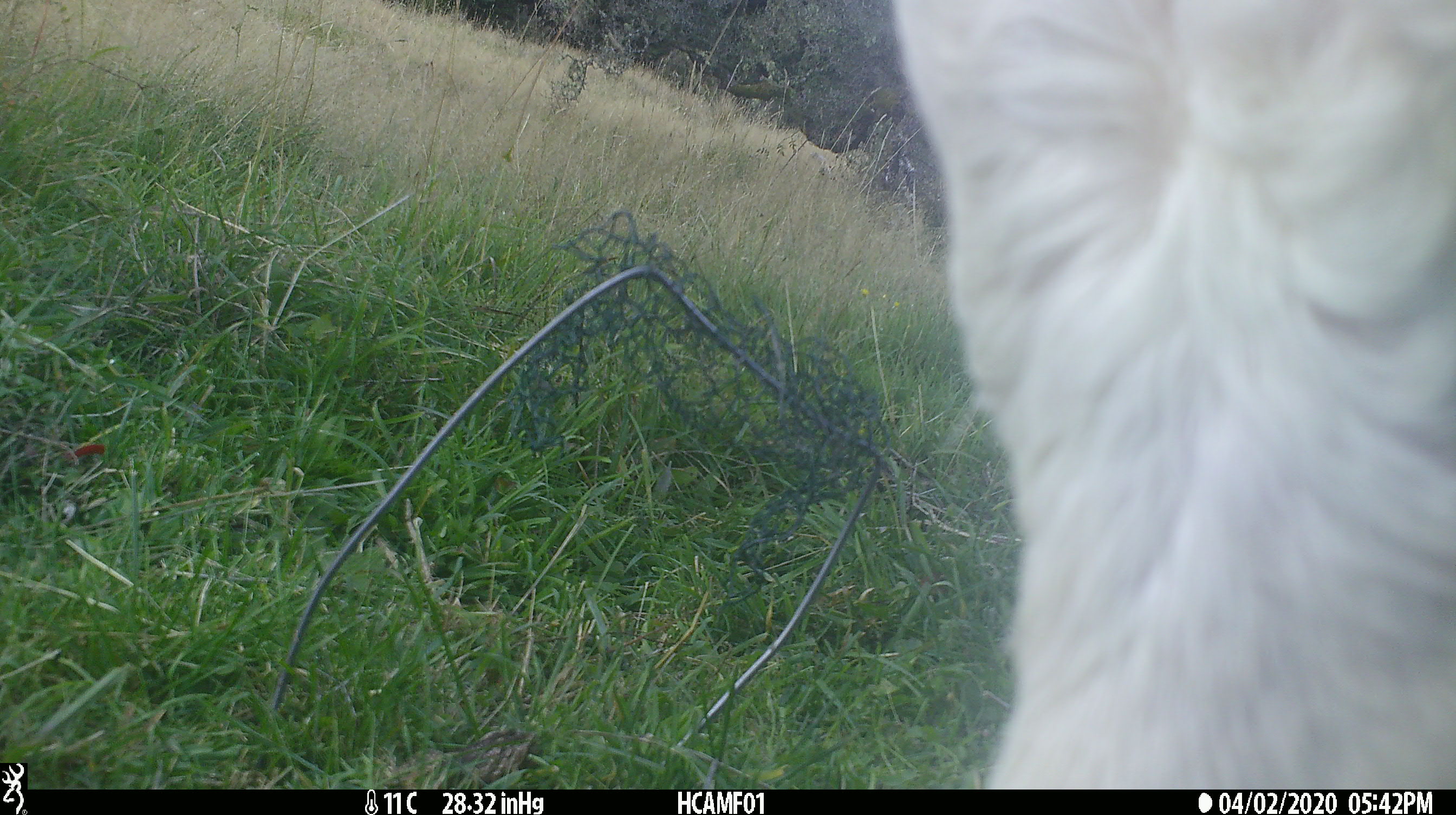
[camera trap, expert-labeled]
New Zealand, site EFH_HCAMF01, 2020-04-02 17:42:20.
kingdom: Animalia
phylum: Chordata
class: Mammalia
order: Artiodactyla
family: Bovidae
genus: Bos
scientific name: Bos taurus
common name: domestic cow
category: cow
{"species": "cow (domestic cow) (Bos taurus)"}